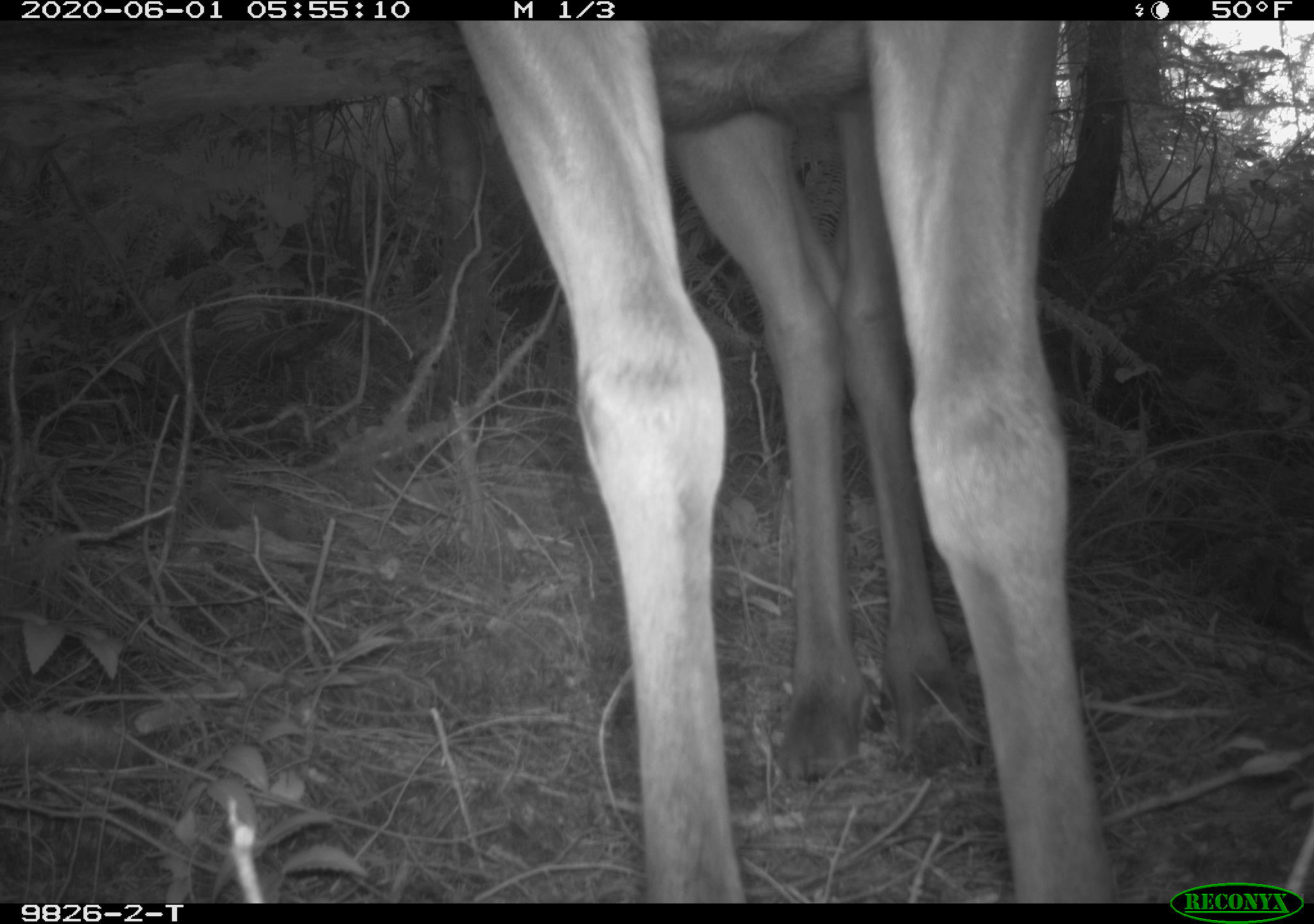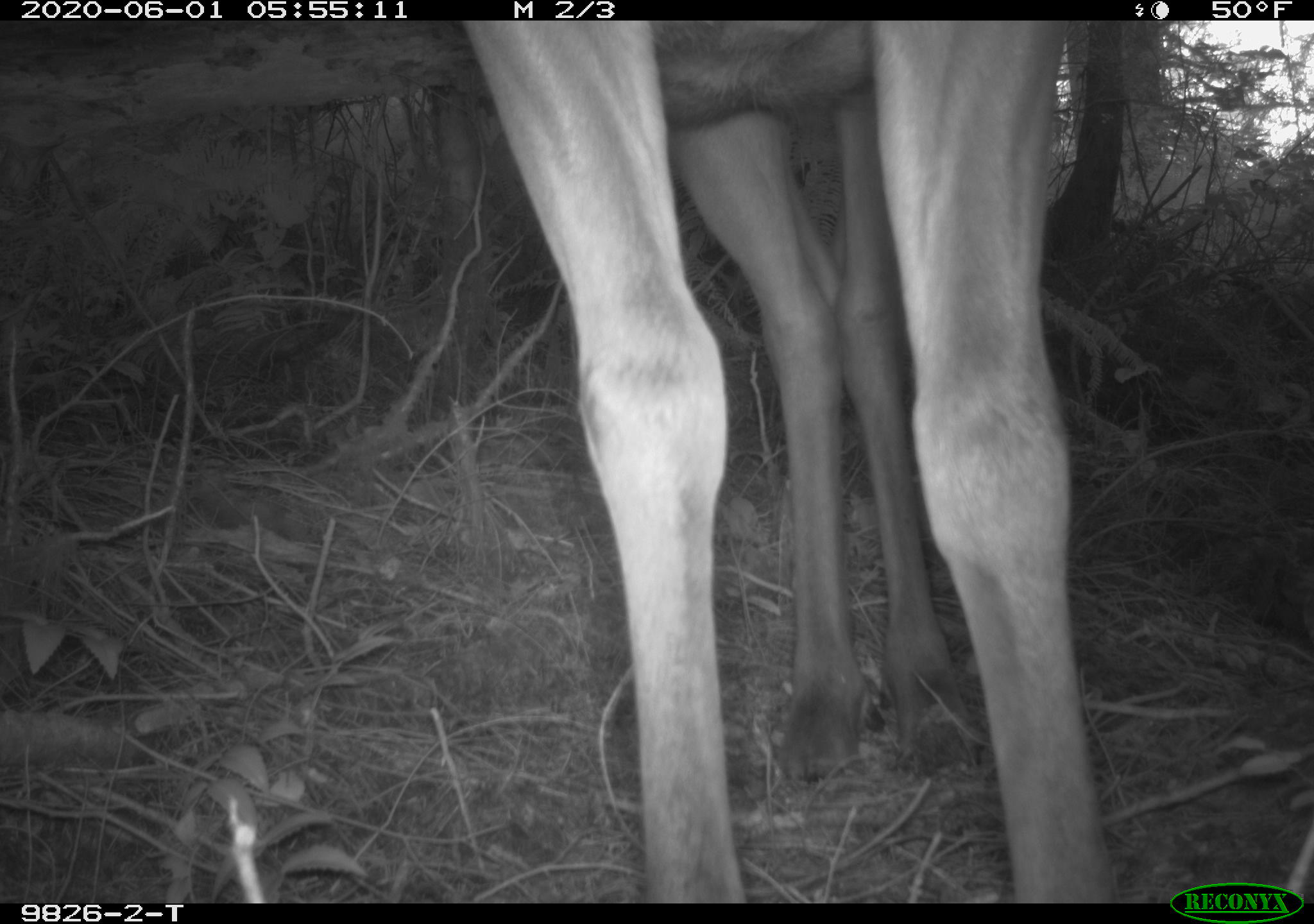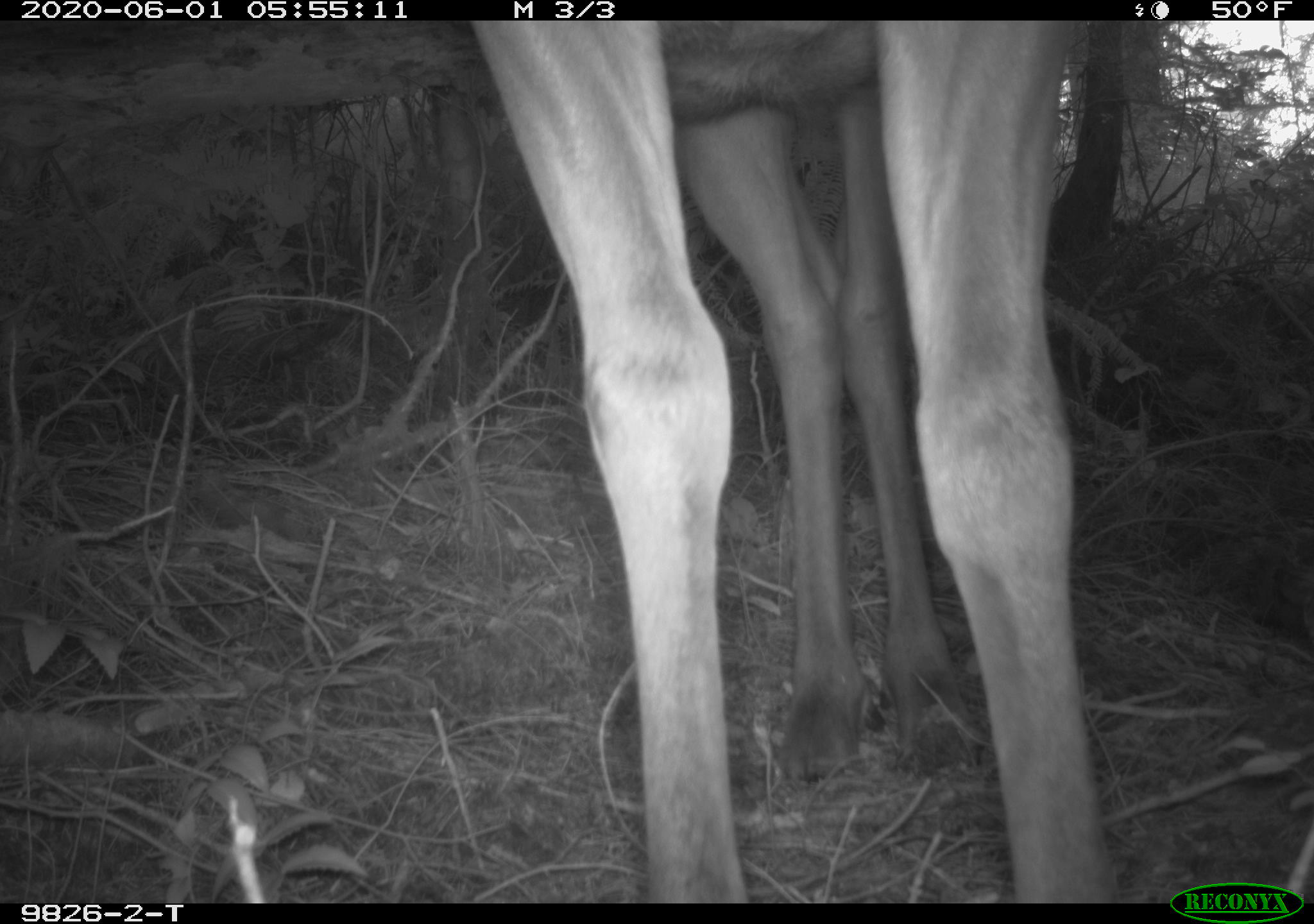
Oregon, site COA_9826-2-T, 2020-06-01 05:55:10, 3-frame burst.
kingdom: Animalia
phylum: Chordata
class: Mammalia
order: Artiodactyla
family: Cervidae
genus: Cervus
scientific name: Cervus canadensis roosevelti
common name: roosevelt elk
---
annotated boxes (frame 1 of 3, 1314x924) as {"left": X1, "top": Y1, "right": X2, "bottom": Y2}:
roosevelt elk: {"left": 450, "top": 28, "right": 1129, "bottom": 893}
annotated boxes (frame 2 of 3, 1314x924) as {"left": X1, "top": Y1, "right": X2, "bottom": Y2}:
roosevelt elk: {"left": 463, "top": 28, "right": 1123, "bottom": 895}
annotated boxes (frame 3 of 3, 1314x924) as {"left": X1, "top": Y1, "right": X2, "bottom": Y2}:
roosevelt elk: {"left": 475, "top": 24, "right": 1129, "bottom": 893}